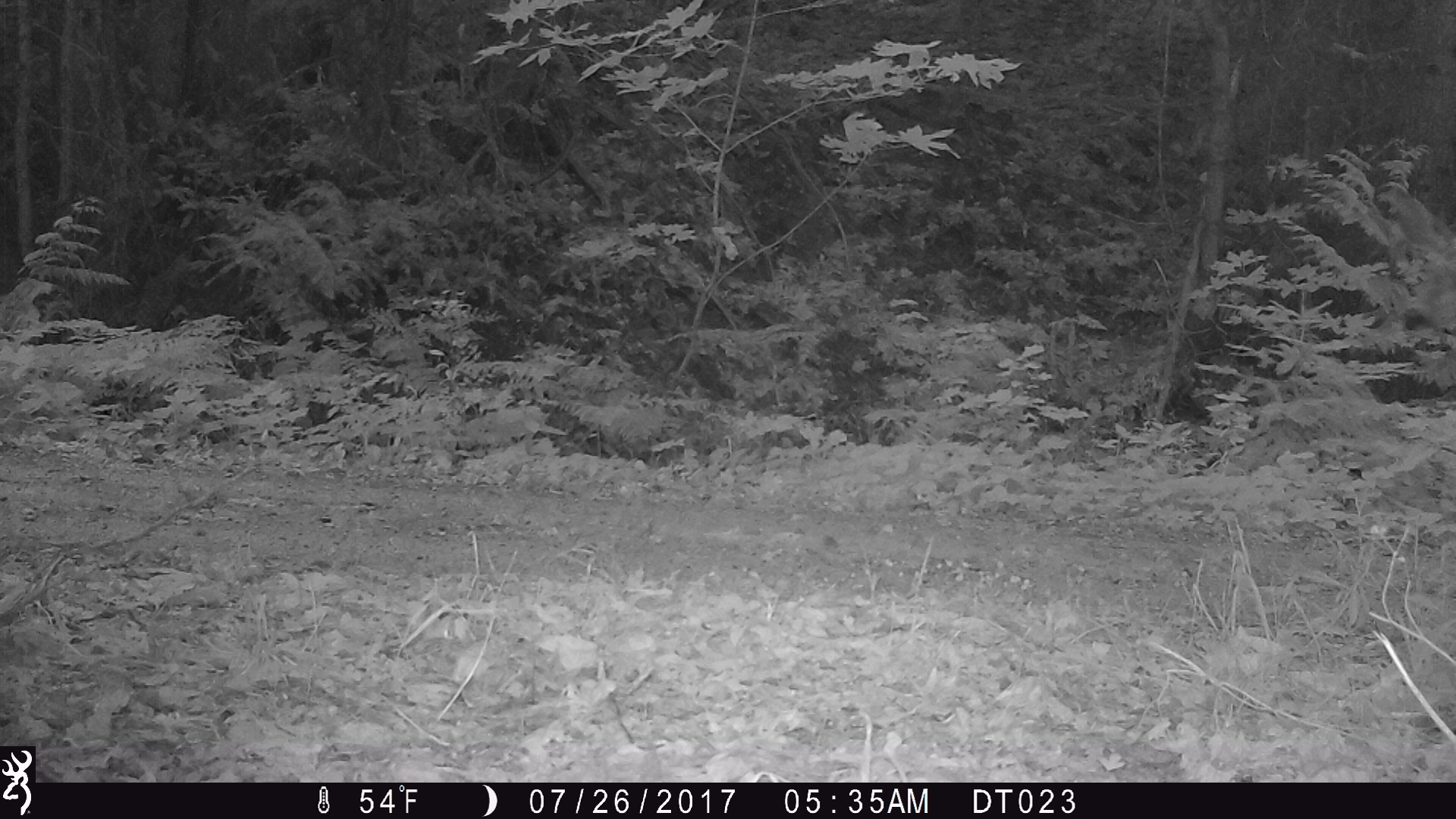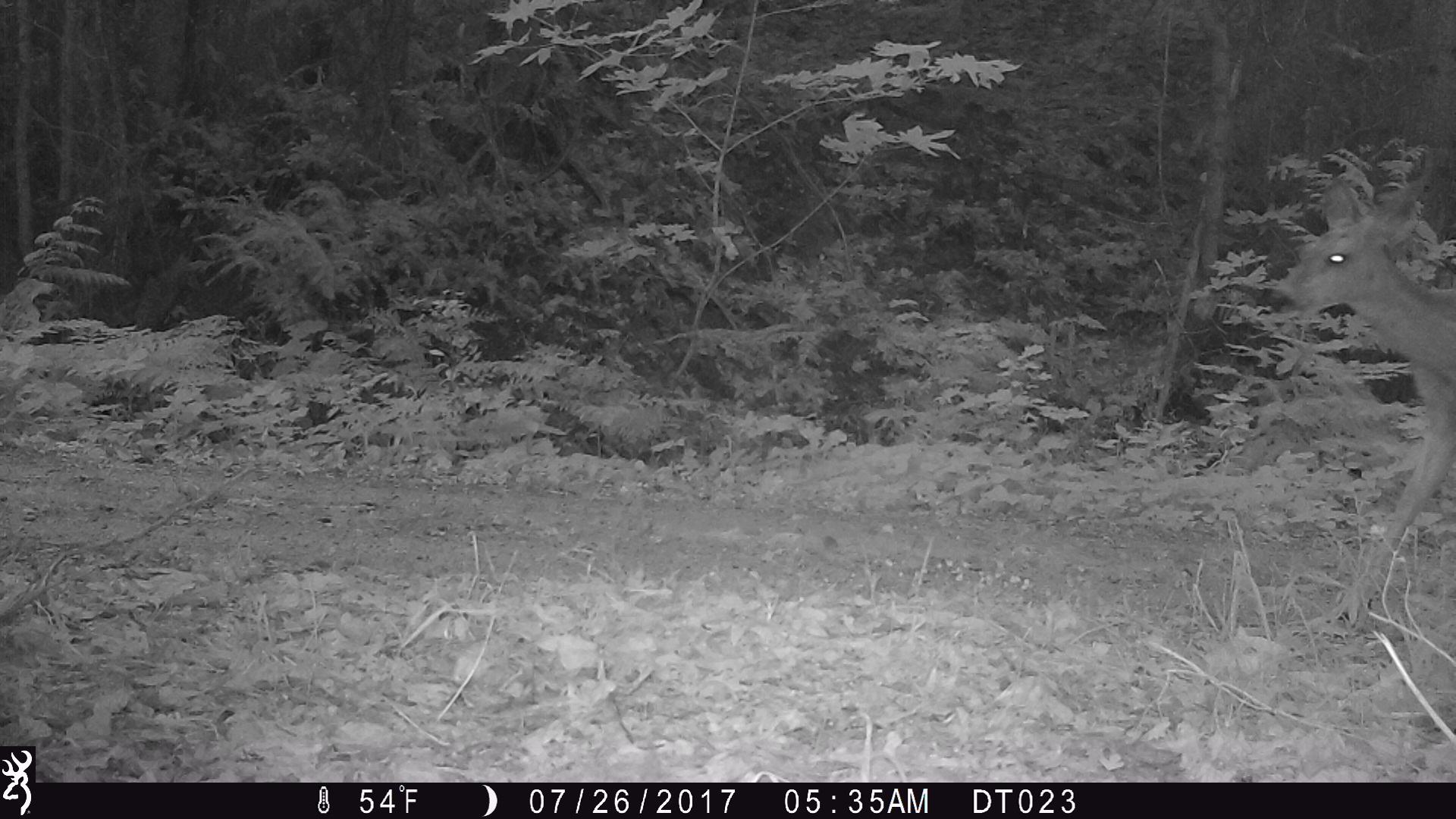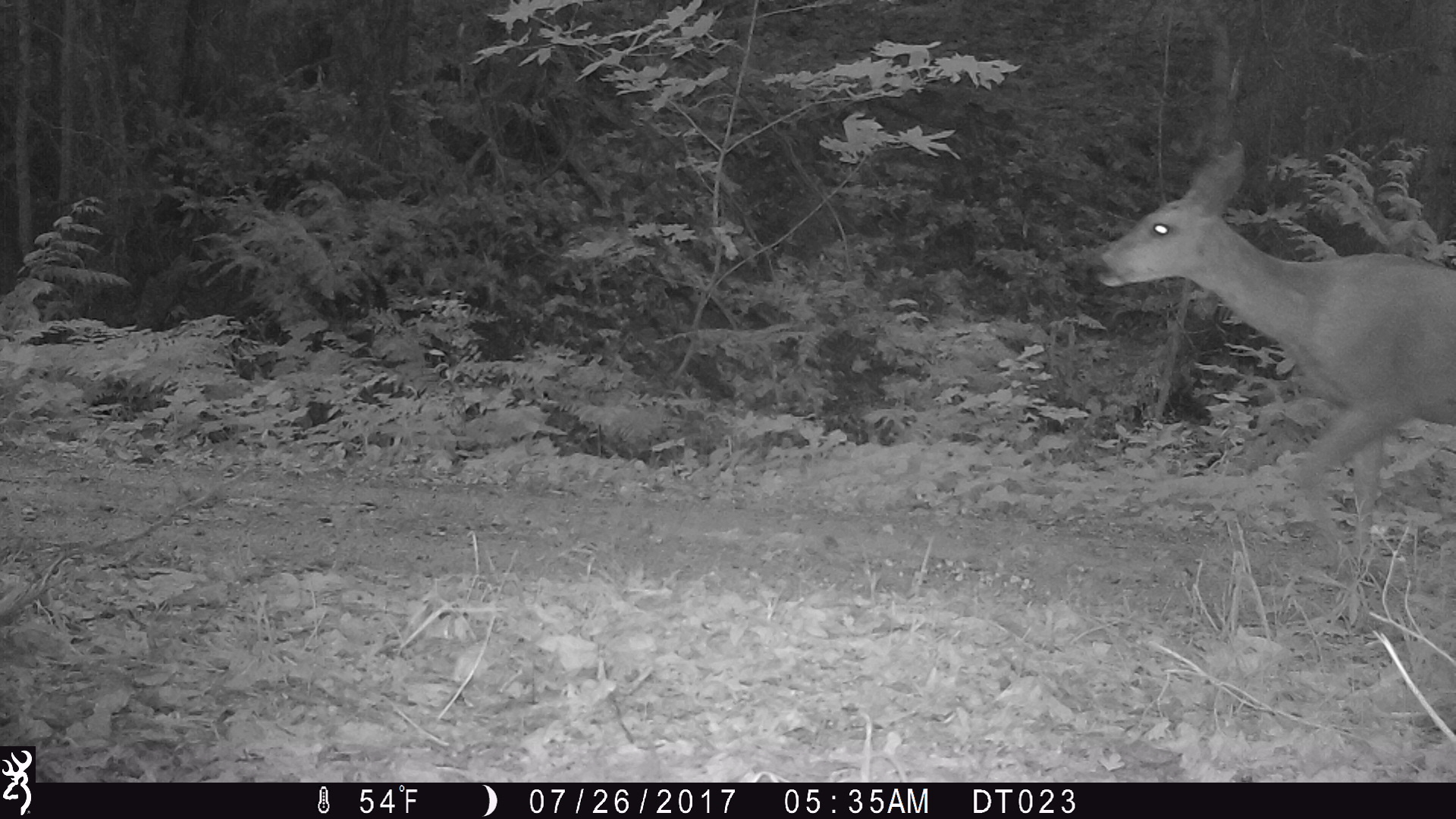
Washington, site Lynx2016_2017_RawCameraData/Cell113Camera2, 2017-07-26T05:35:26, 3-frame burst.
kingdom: Animalia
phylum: Chordata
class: Mammalia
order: Artiodactyla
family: Cervidae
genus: Odocoileus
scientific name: Odocoileus hemionus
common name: mule deer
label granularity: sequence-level